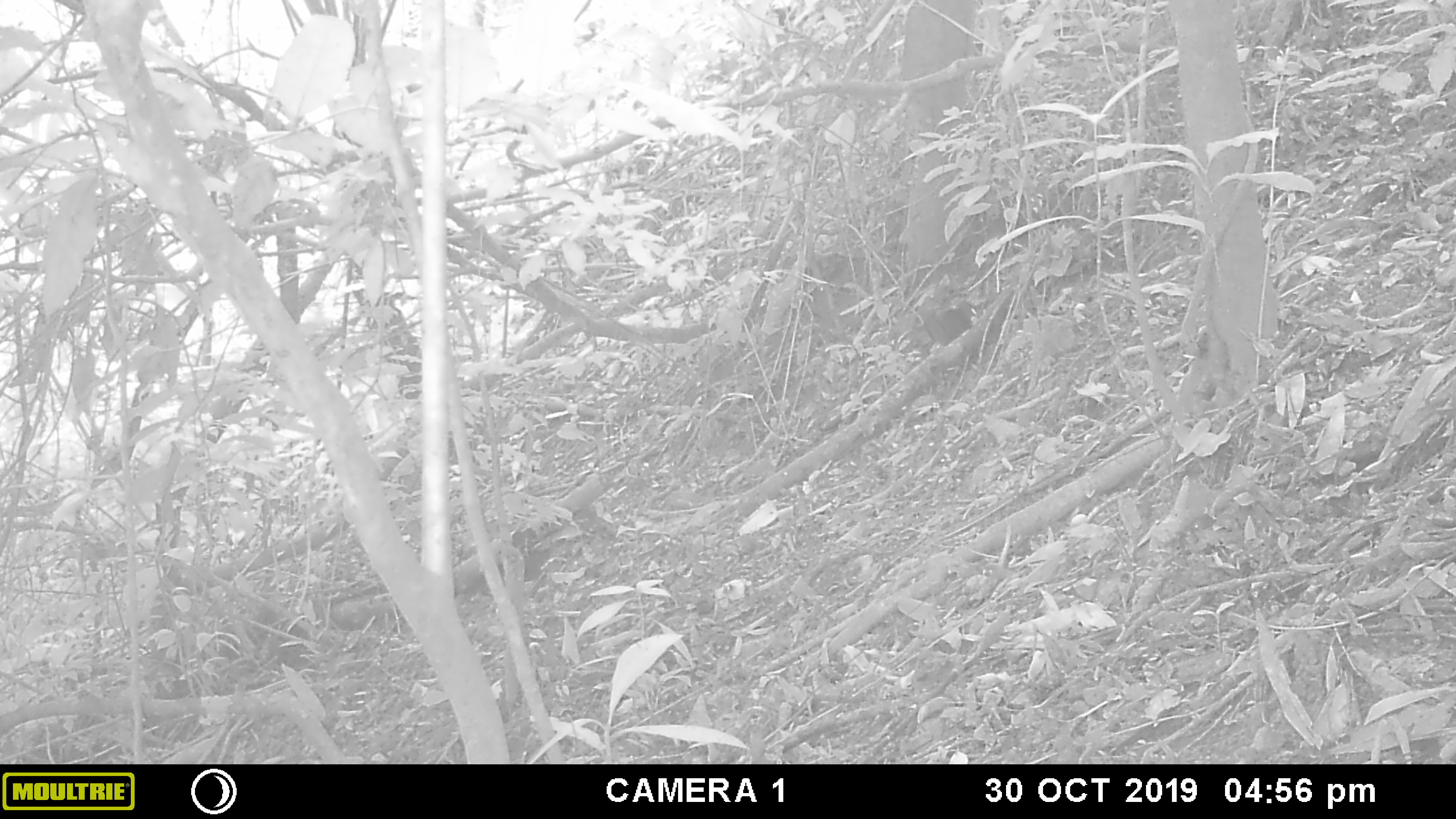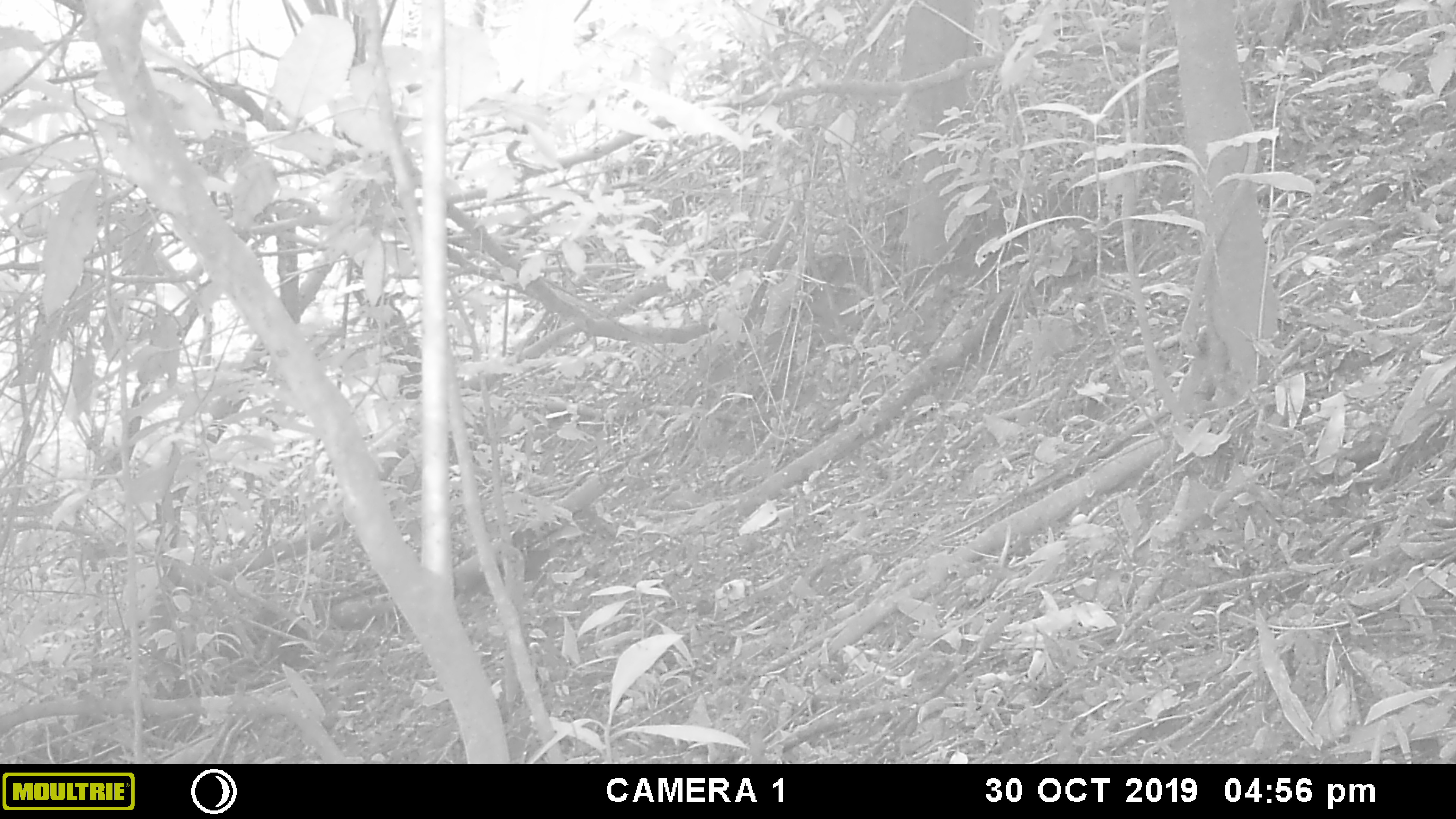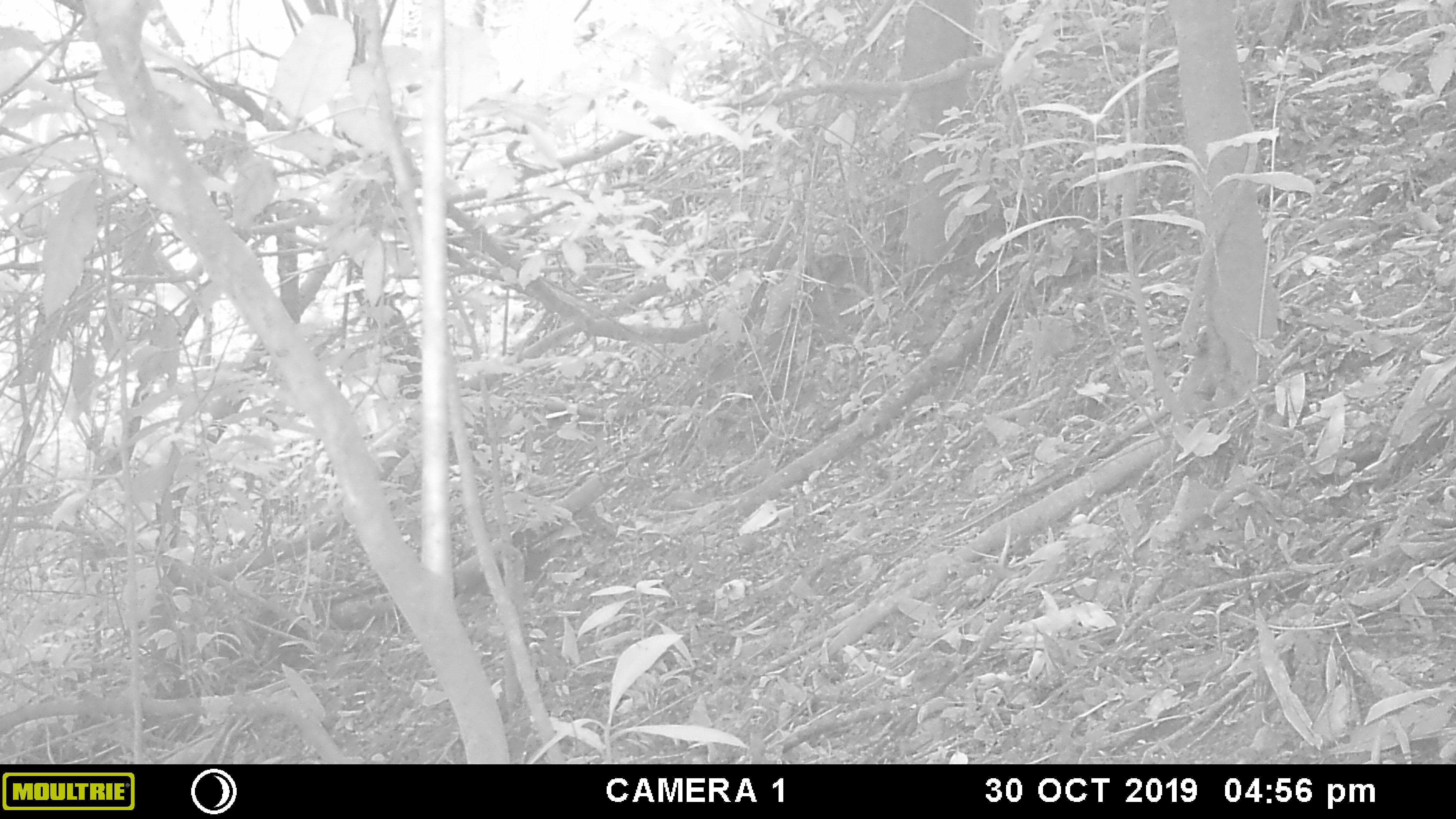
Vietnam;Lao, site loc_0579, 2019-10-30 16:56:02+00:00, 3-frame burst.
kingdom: Animalia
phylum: Chordata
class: Mammalia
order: Rodentia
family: Sciuridae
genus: Dremomys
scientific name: Dremomys rufigenis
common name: red-cheeked squirrel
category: red cheeked squirrel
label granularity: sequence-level